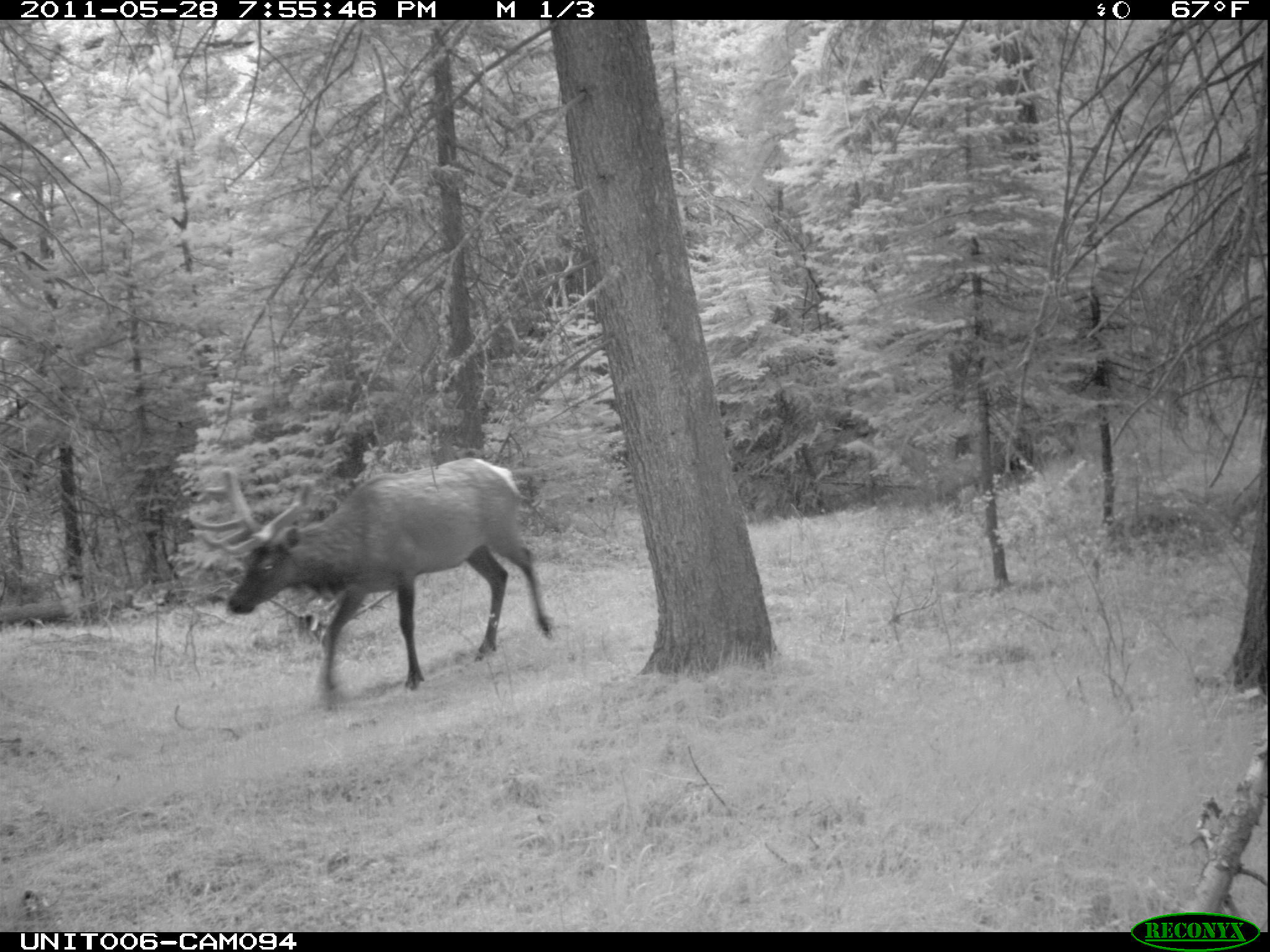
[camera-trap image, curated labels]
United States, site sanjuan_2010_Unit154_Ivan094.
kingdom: Animalia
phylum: Chordata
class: Mammalia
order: Artiodactyla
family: Cervidae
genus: Cervus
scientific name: Cervus elaphus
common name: red deer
Cervus elaphus (red deer).